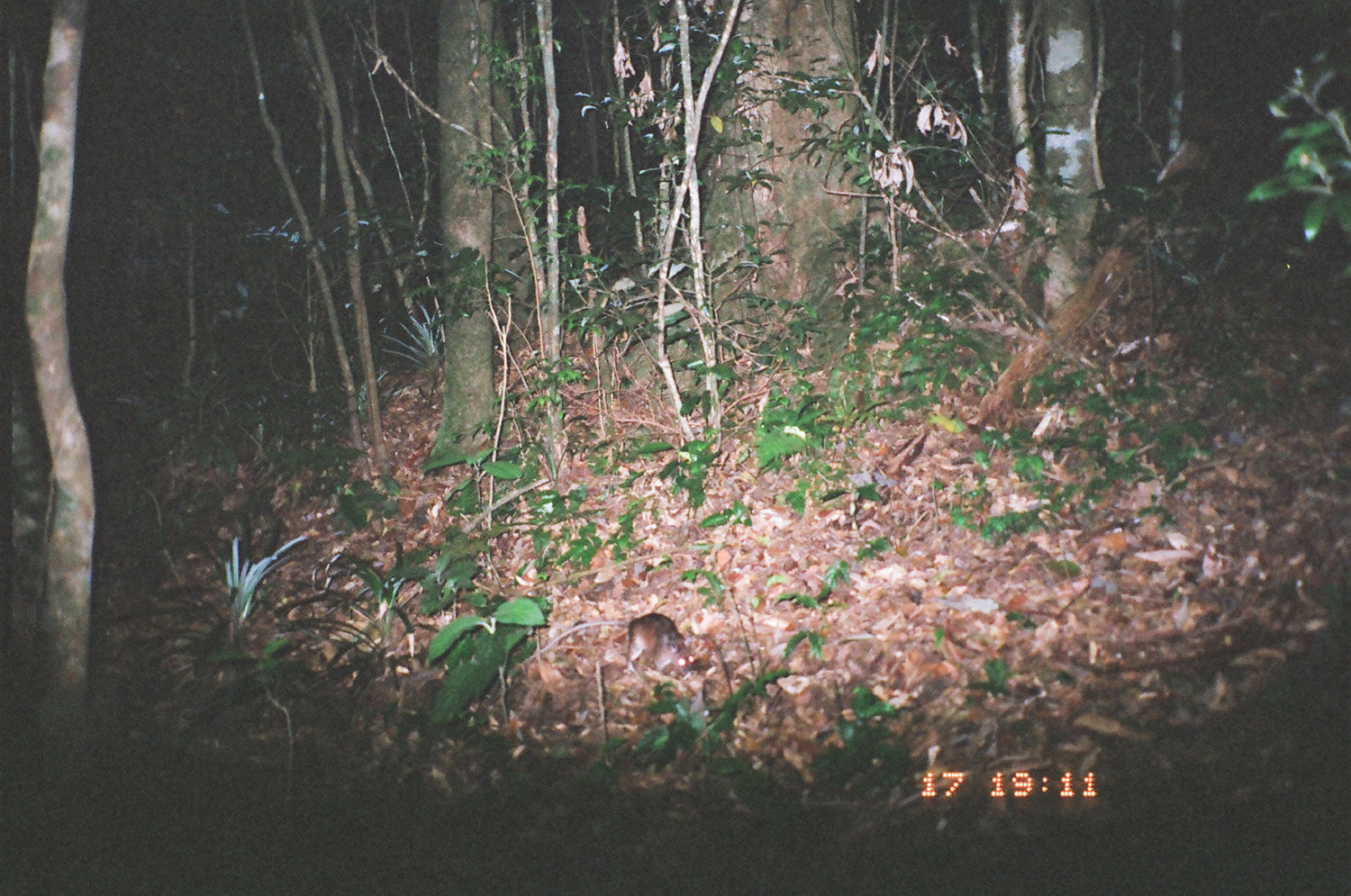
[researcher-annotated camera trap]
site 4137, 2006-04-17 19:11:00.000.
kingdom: Animalia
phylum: Chordata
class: Mammalia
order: Rodentia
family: Muridae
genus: Rattus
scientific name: Rattus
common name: rodent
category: unknown rat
Unknown rat (rodent) (Rattus), count 1.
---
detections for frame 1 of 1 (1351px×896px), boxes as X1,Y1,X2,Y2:
unknown rat: 523,611,694,683